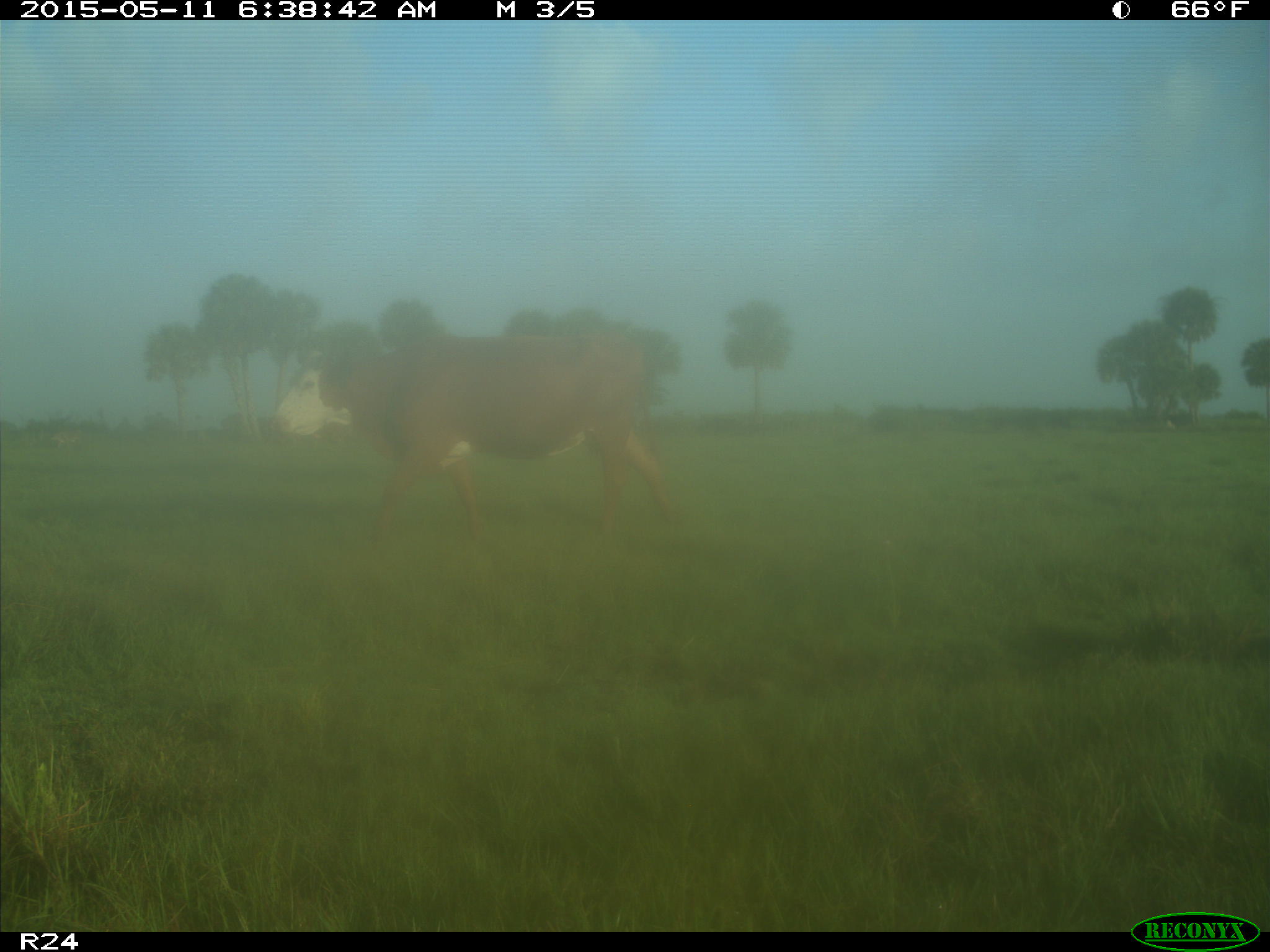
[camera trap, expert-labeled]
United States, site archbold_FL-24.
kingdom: Animalia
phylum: Chordata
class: Mammalia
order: Artiodactyla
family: Bovidae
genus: Bos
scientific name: Bos taurus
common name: domestic cow